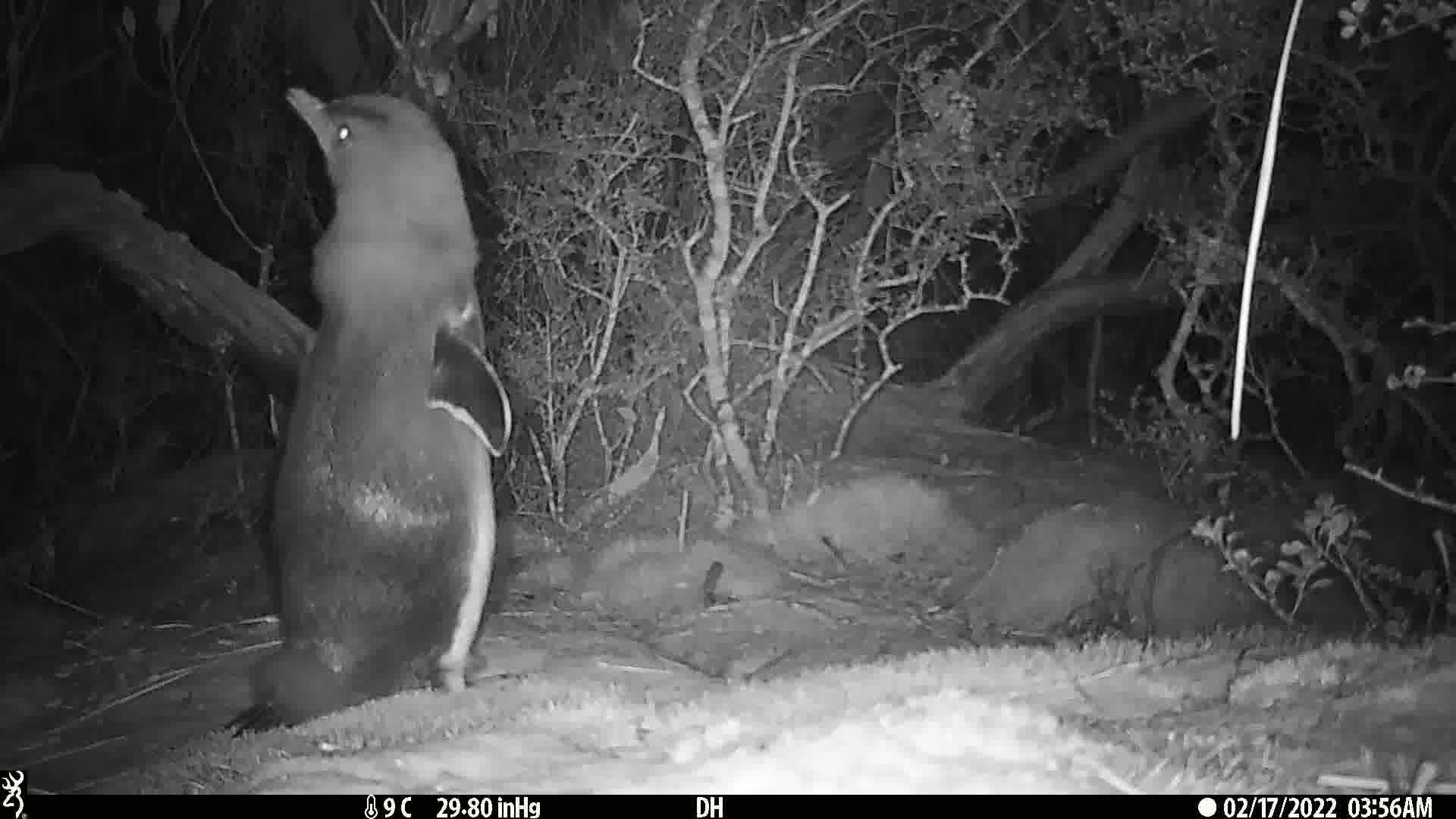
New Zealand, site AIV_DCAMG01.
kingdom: Animalia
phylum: Chordata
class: Aves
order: Sphenisciformes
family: Spheniscidae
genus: Megadyptes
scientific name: Megadyptes antipodes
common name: yellow-eyed penguin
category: yellow eyed penguin